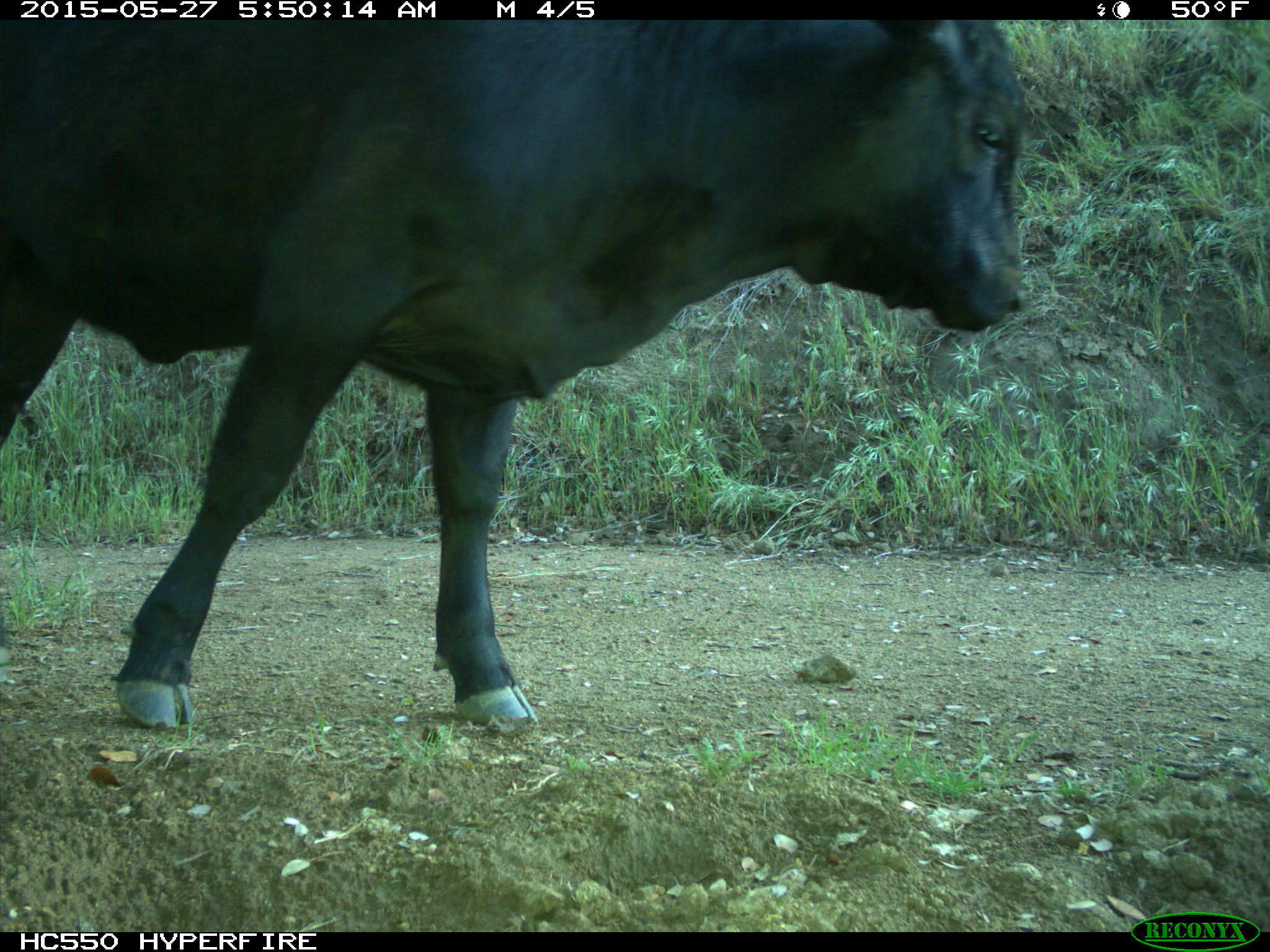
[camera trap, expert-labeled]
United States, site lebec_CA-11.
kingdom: Animalia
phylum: Chordata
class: Mammalia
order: Artiodactyla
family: Bovidae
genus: Bos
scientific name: Bos taurus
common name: domestic cow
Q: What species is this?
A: Bos taurus (domestic cow).